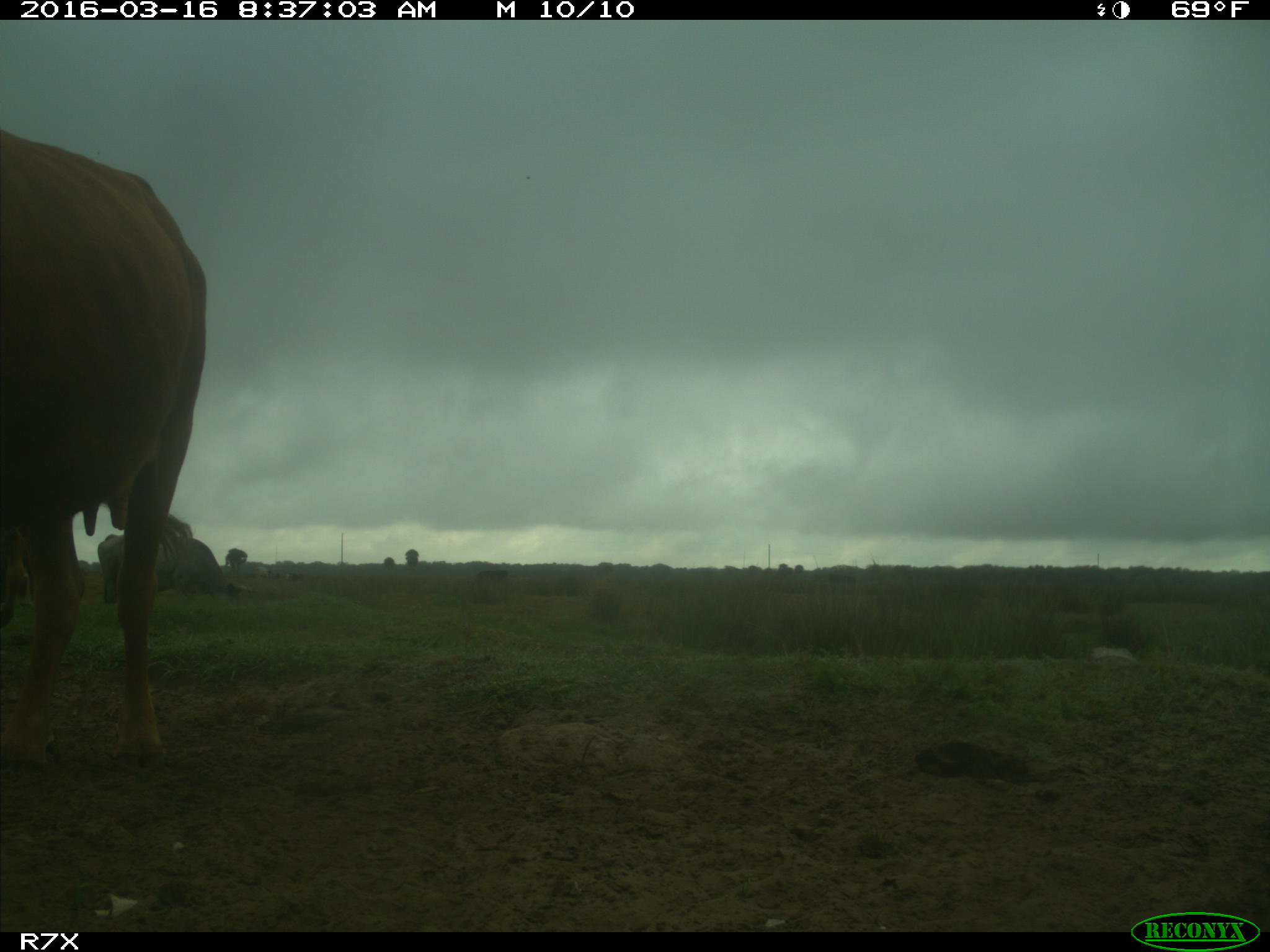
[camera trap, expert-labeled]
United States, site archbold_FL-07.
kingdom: Animalia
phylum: Chordata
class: Mammalia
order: Artiodactyla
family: Bovidae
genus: Bos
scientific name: Bos taurus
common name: domestic cow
Bos taurus (domestic cow).